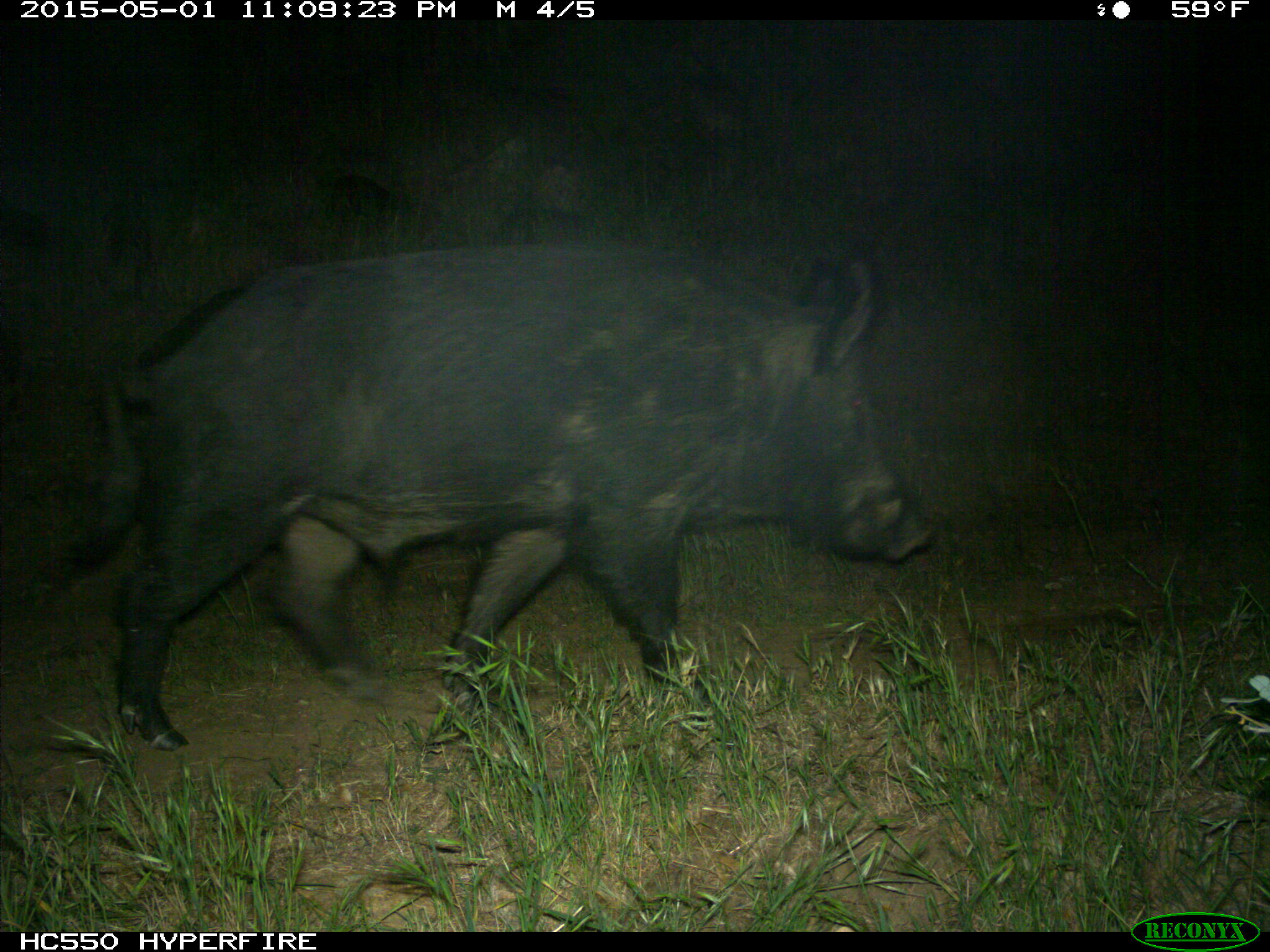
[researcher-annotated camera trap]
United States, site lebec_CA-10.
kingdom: Animalia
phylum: Chordata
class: Mammalia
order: Artiodactyla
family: Suidae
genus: Sus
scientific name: Sus scrofa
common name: wild boar